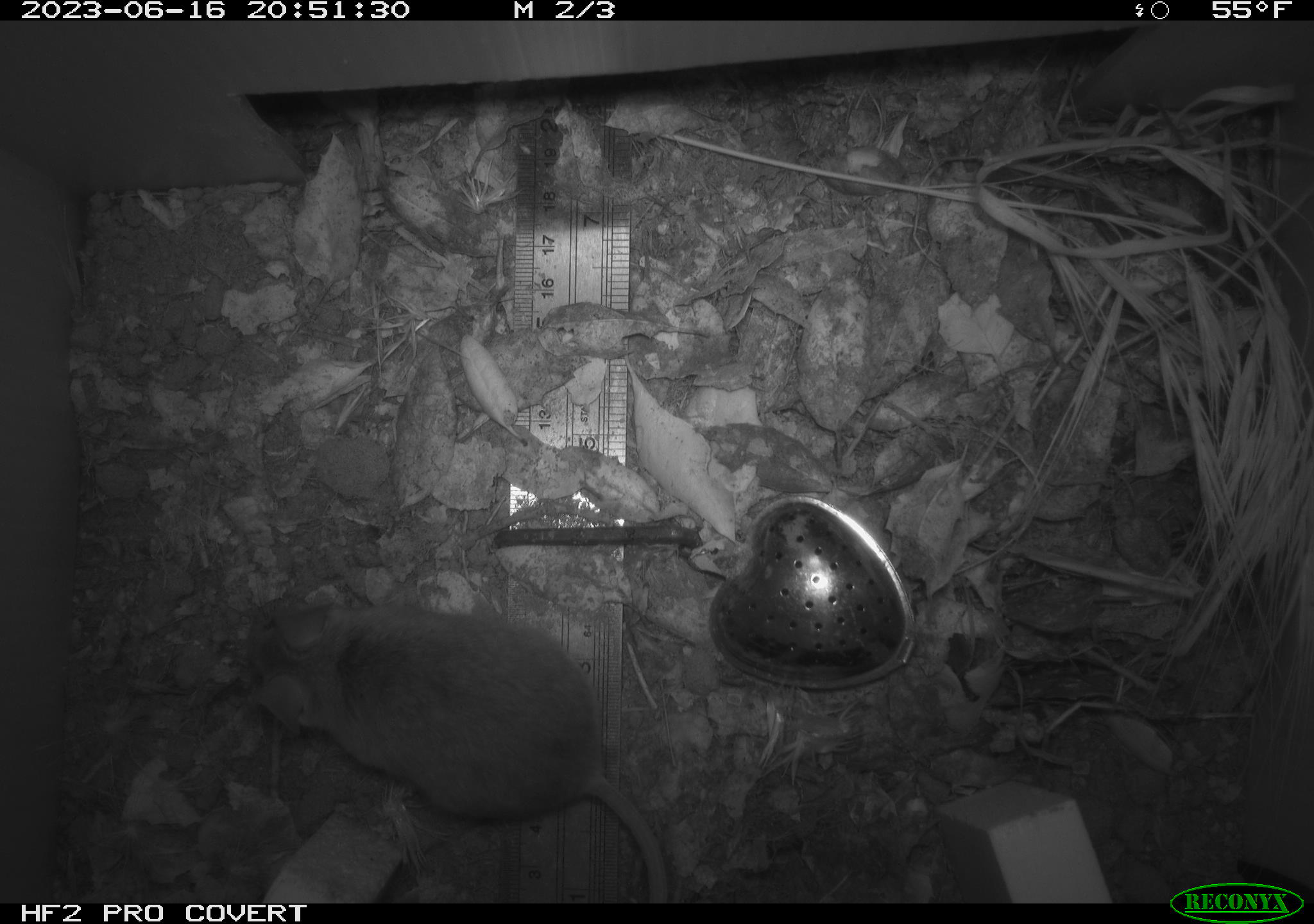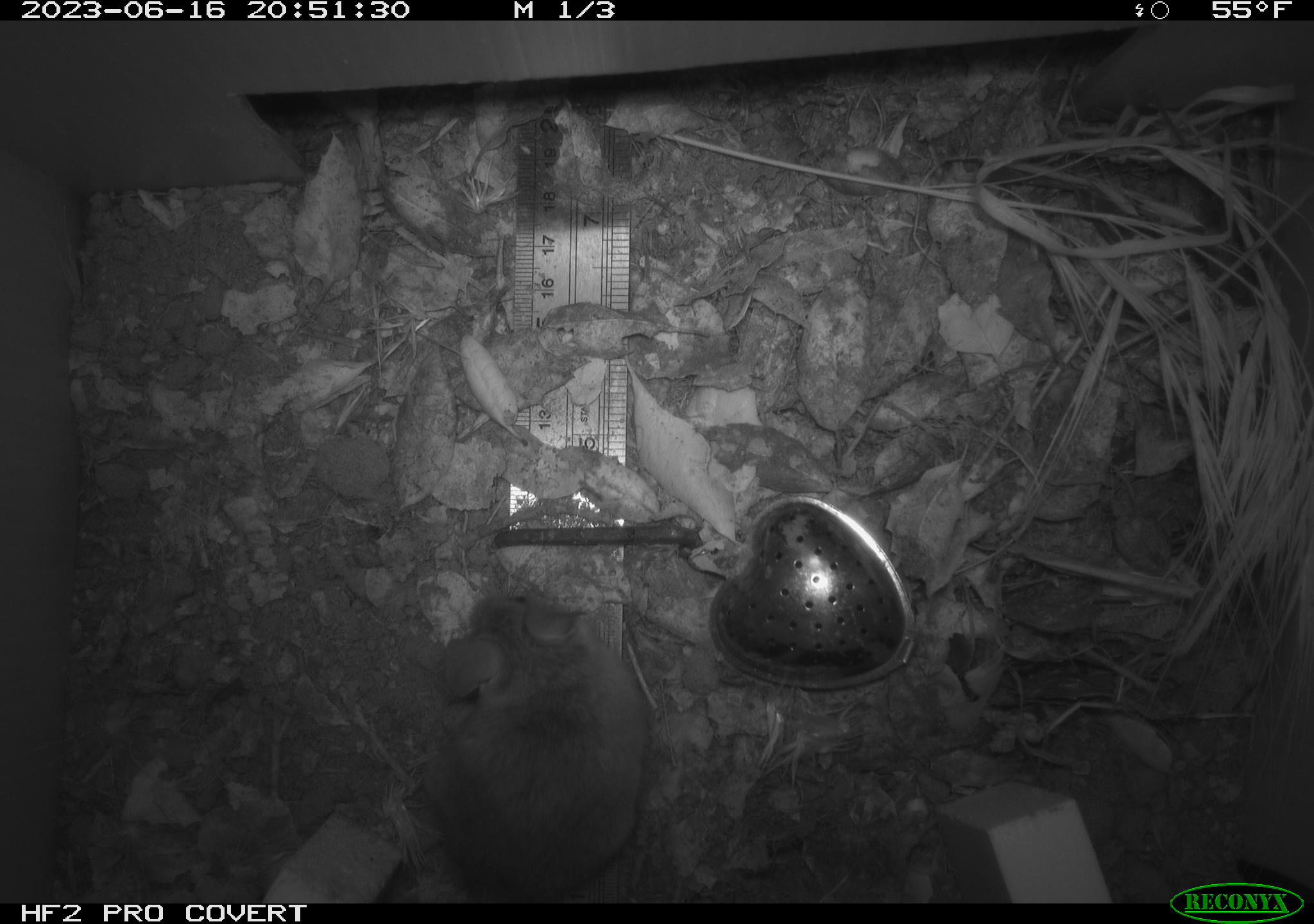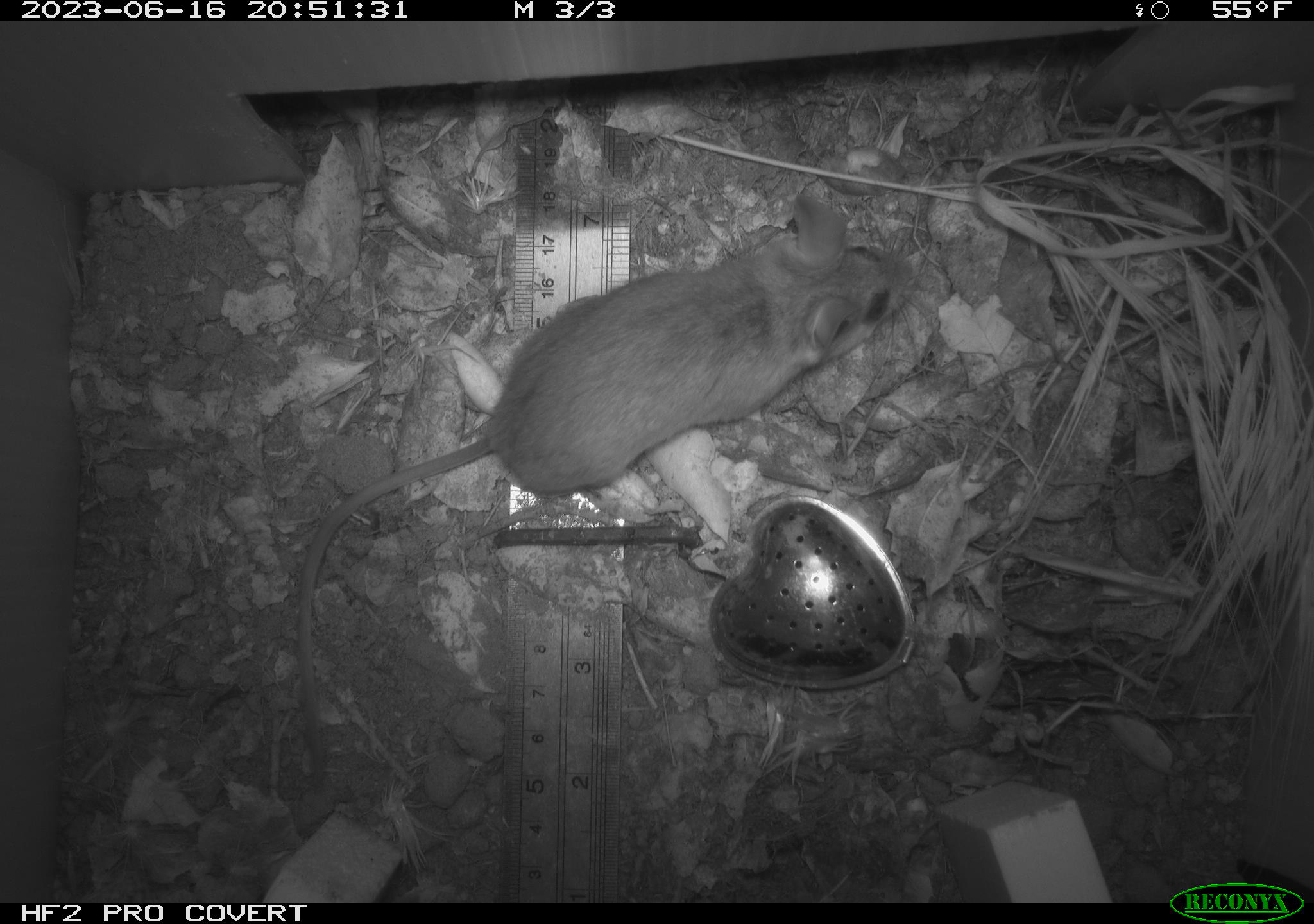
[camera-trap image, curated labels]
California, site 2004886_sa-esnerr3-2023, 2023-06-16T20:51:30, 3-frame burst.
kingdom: Animalia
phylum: Chordata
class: Mammalia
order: Rodentia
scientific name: Rodentia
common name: mouse species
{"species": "mouse species (Rodentia)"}